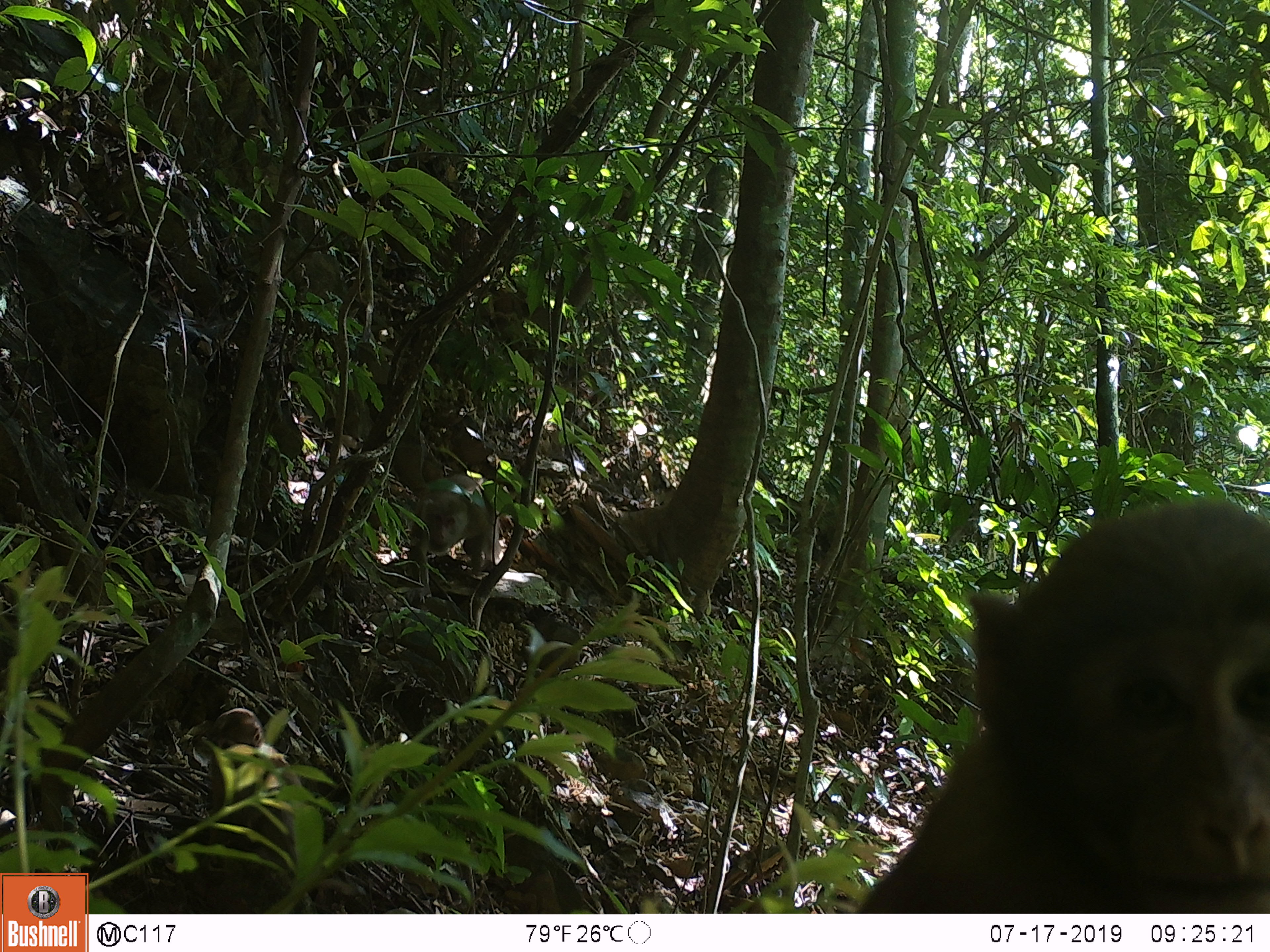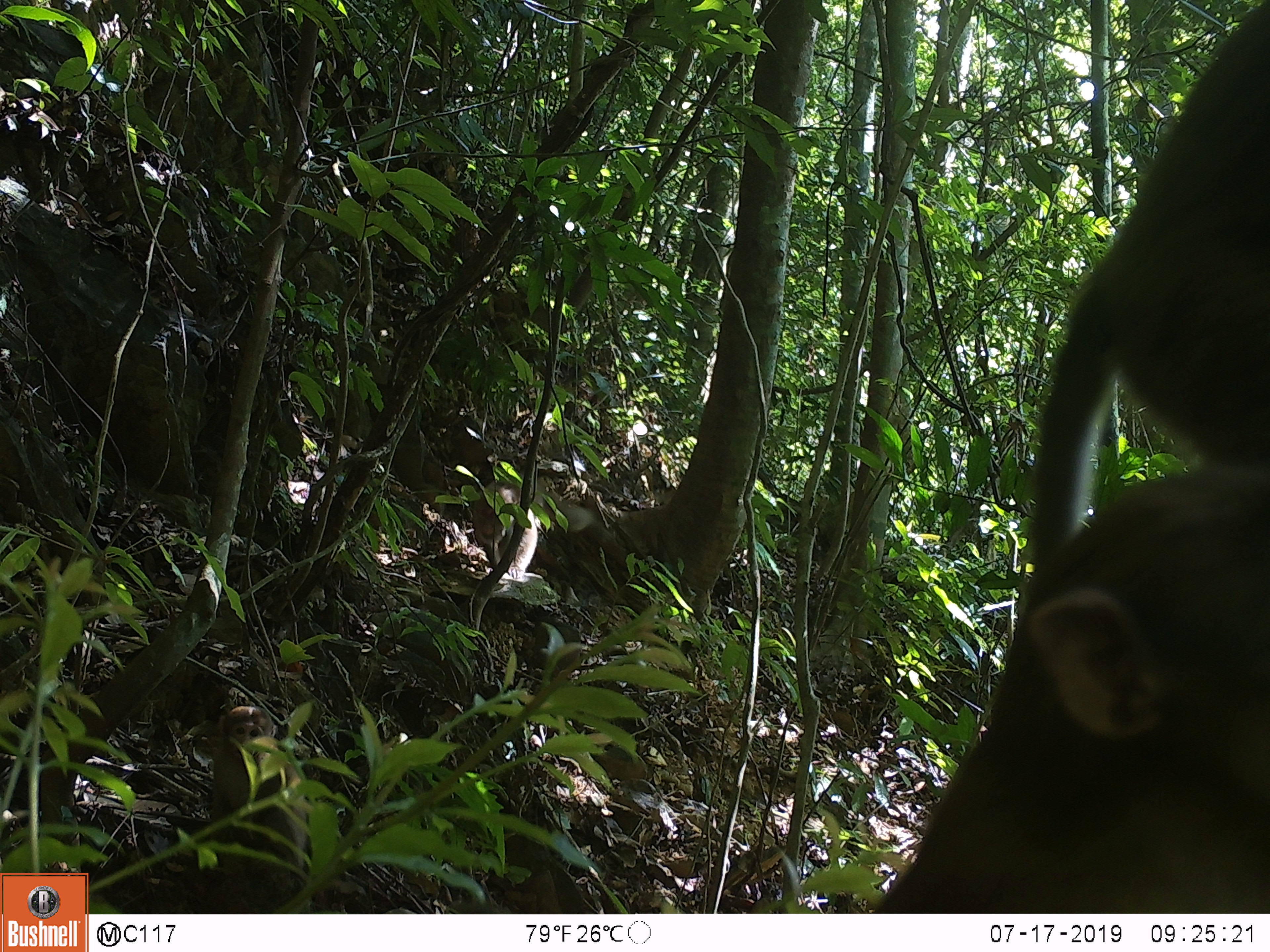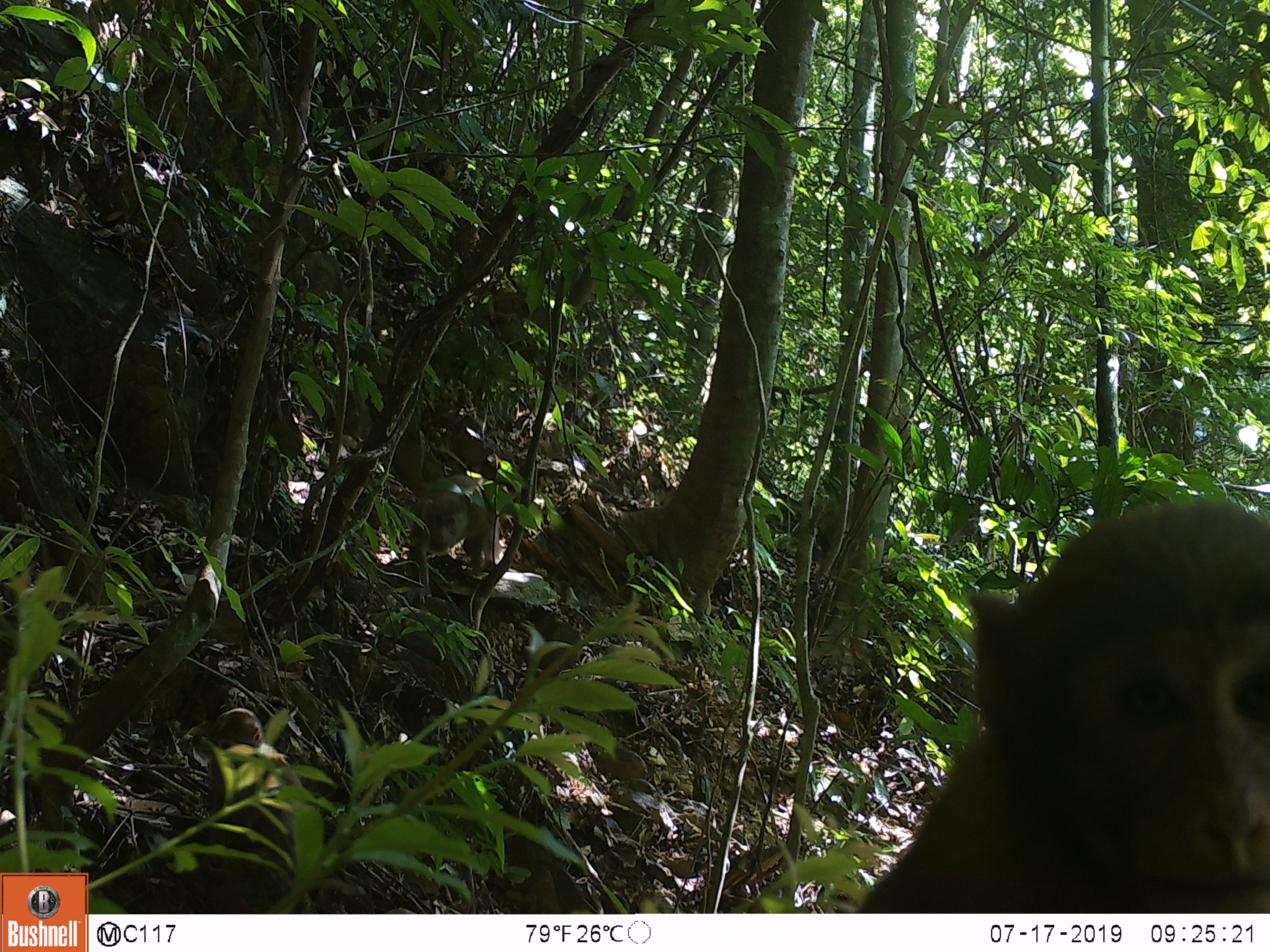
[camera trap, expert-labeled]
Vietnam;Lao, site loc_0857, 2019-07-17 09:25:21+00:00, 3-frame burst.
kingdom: Animalia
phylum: Chordata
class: Mammalia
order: Primates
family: Cercopithecidae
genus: Macaca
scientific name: Macaca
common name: macaque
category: macaque not stump tailed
Macaque not stump tailed (macaque) (Macaca). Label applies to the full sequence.